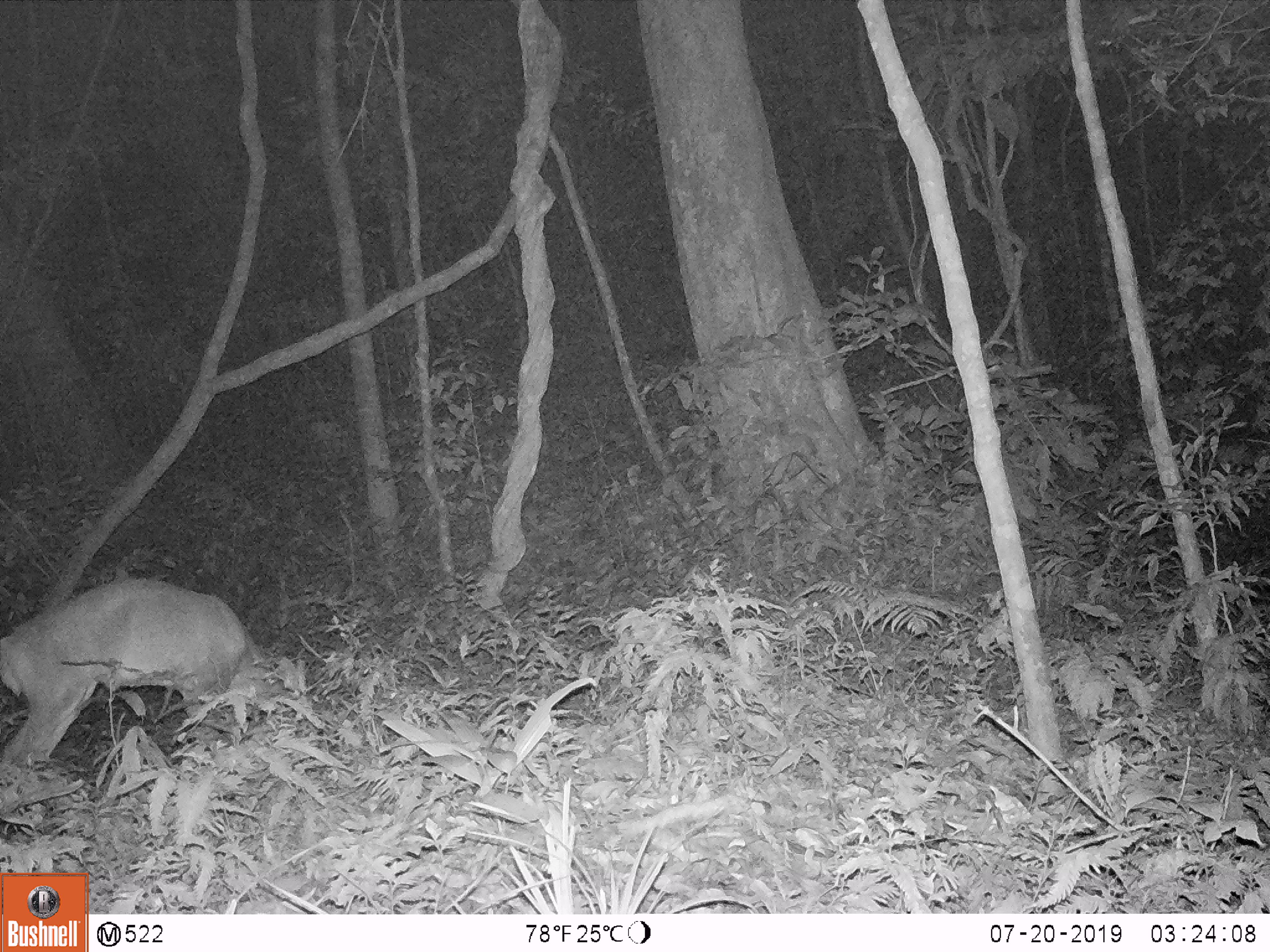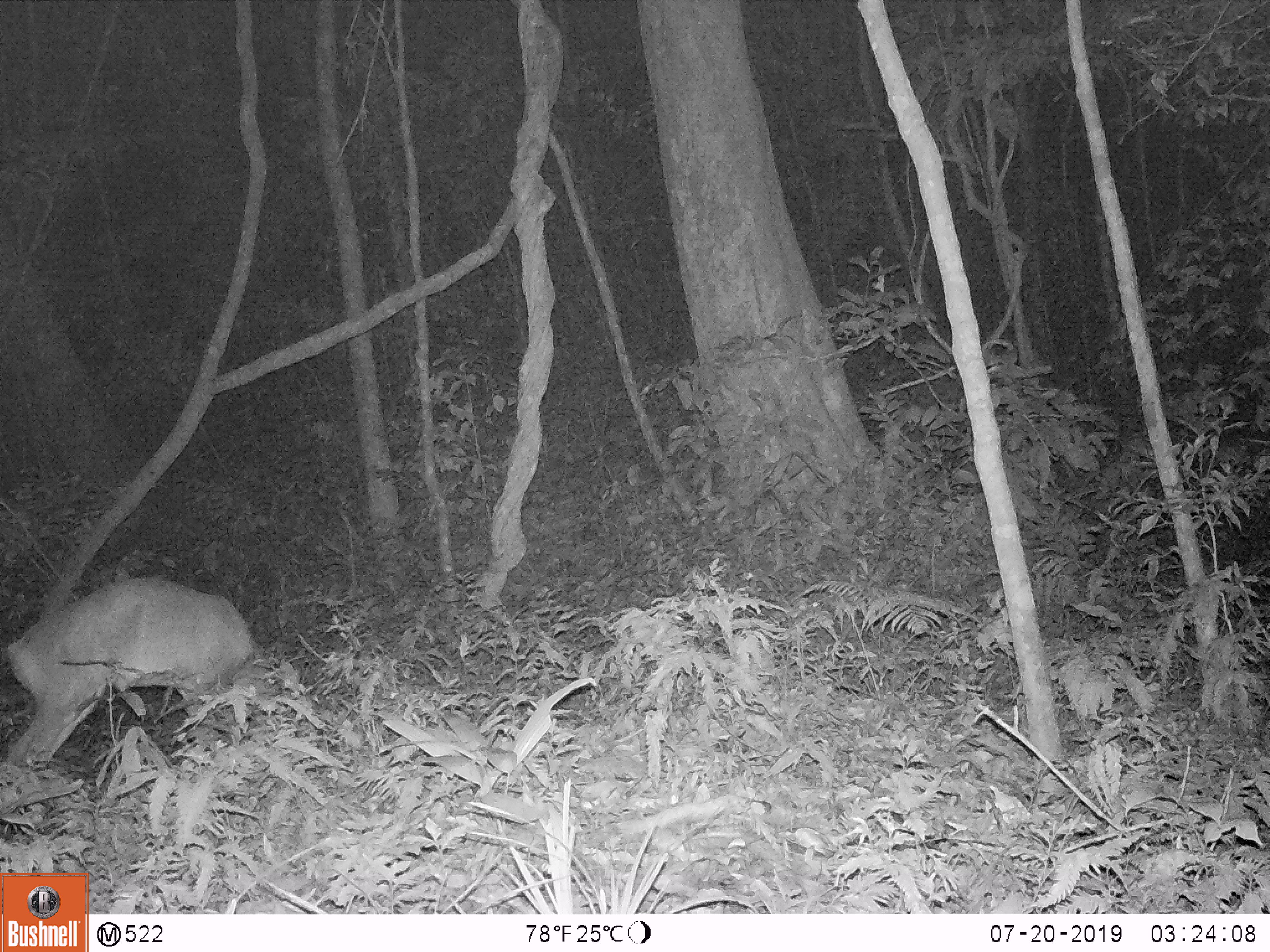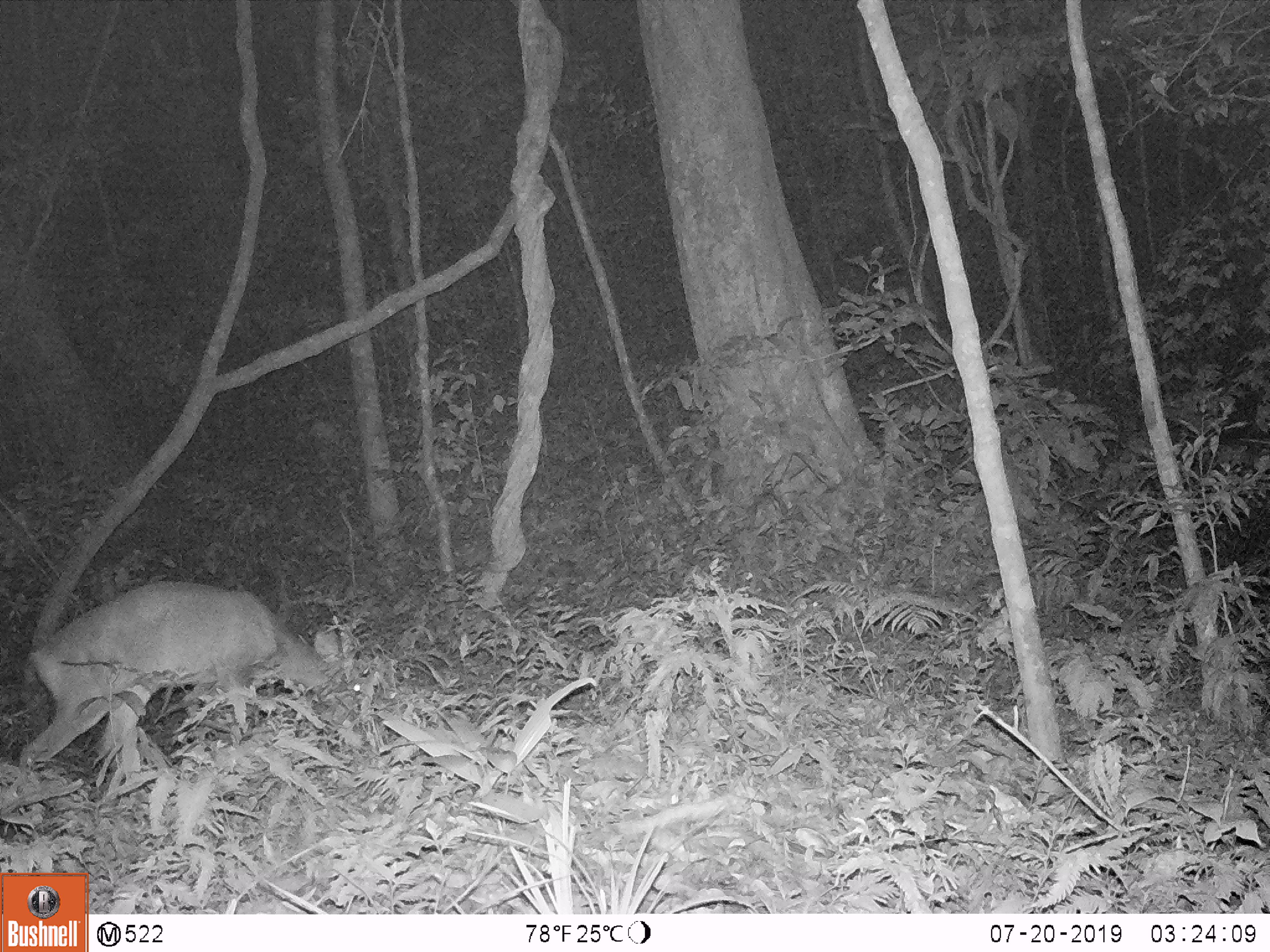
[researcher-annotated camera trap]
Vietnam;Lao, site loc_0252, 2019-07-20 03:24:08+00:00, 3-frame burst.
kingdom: Animalia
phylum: Chordata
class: Mammalia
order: Artiodactyla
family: Cervidae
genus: Muntiacus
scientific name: Muntiacus vuquangensis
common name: large-antlered muntjac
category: large antlered muntjac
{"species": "large antlered muntjac (large-antlered muntjac) (Muntiacus vuquangensis)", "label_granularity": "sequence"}